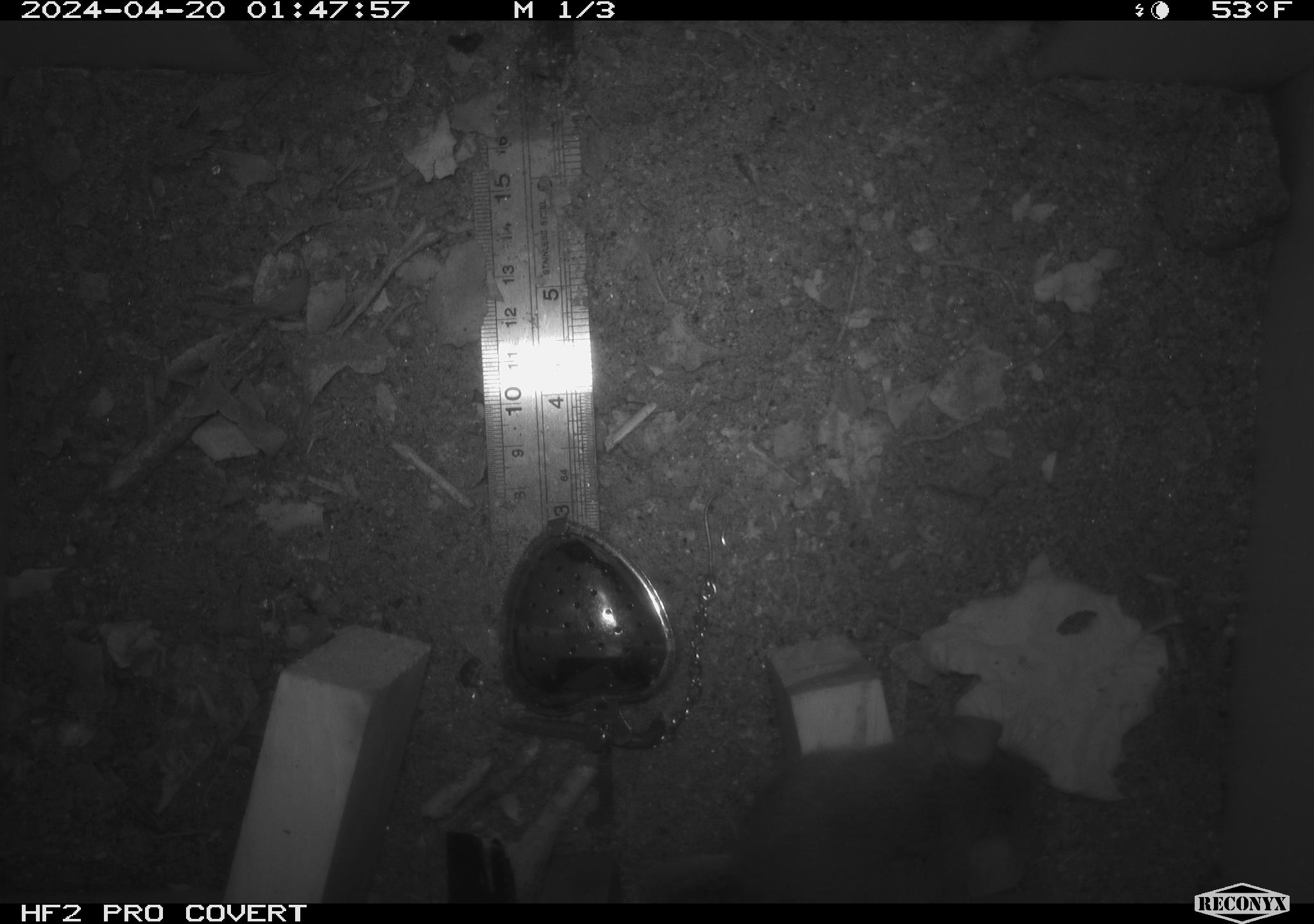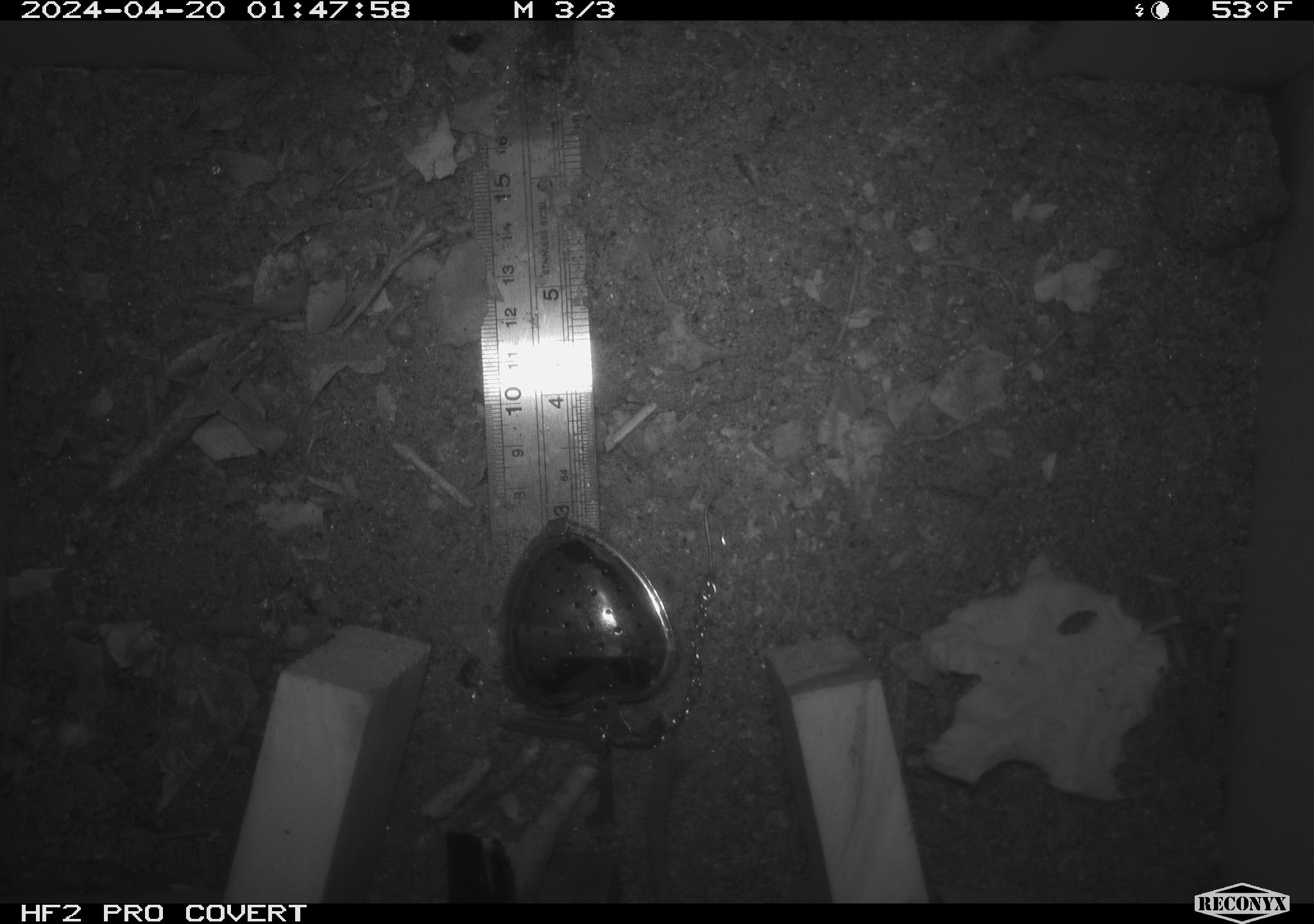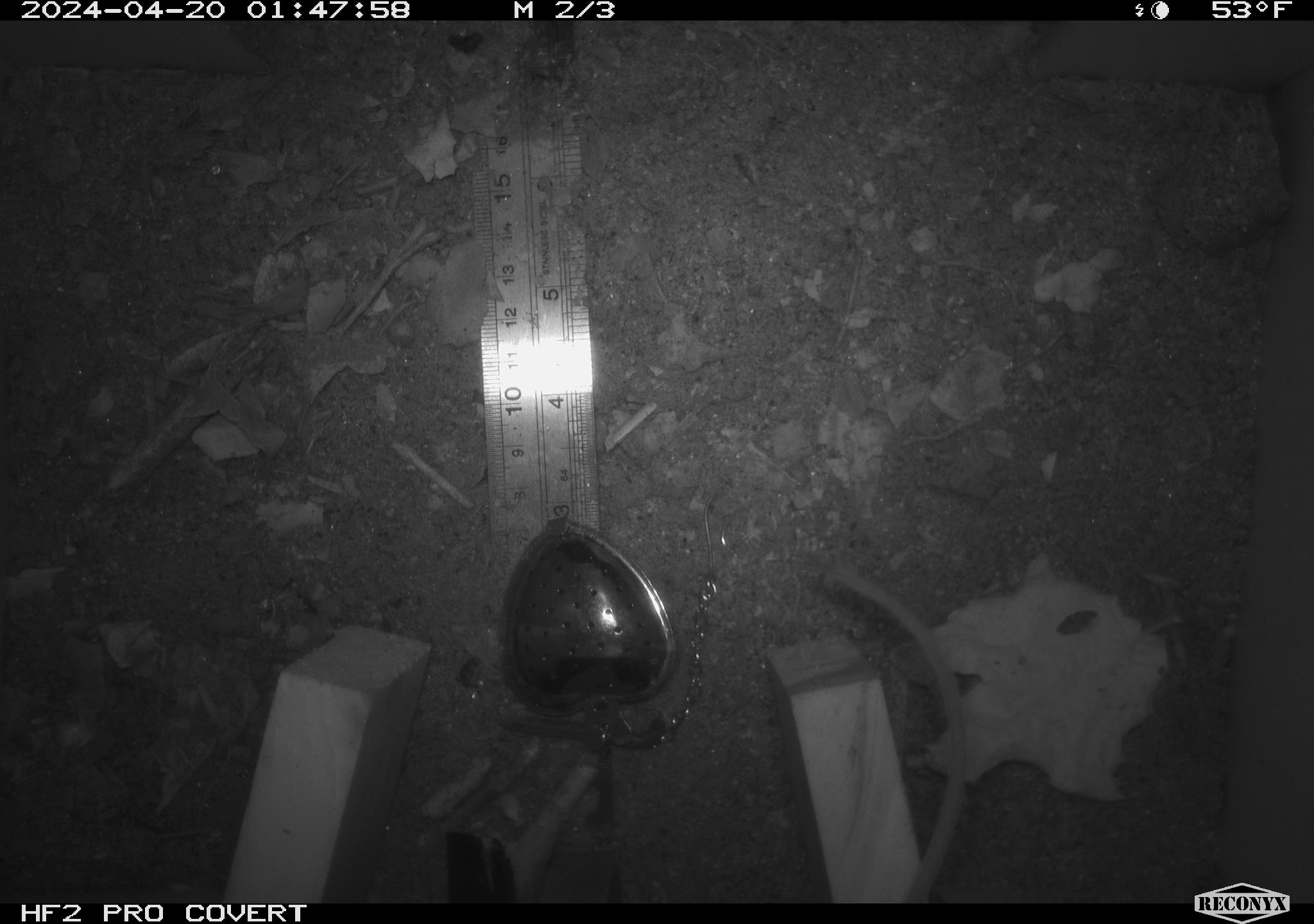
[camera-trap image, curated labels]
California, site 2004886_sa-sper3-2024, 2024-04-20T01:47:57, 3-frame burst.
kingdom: Animalia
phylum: Chordata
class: Mammalia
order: Rodentia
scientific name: Rodentia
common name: mouse species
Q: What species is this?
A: Mouse species (Rodentia).